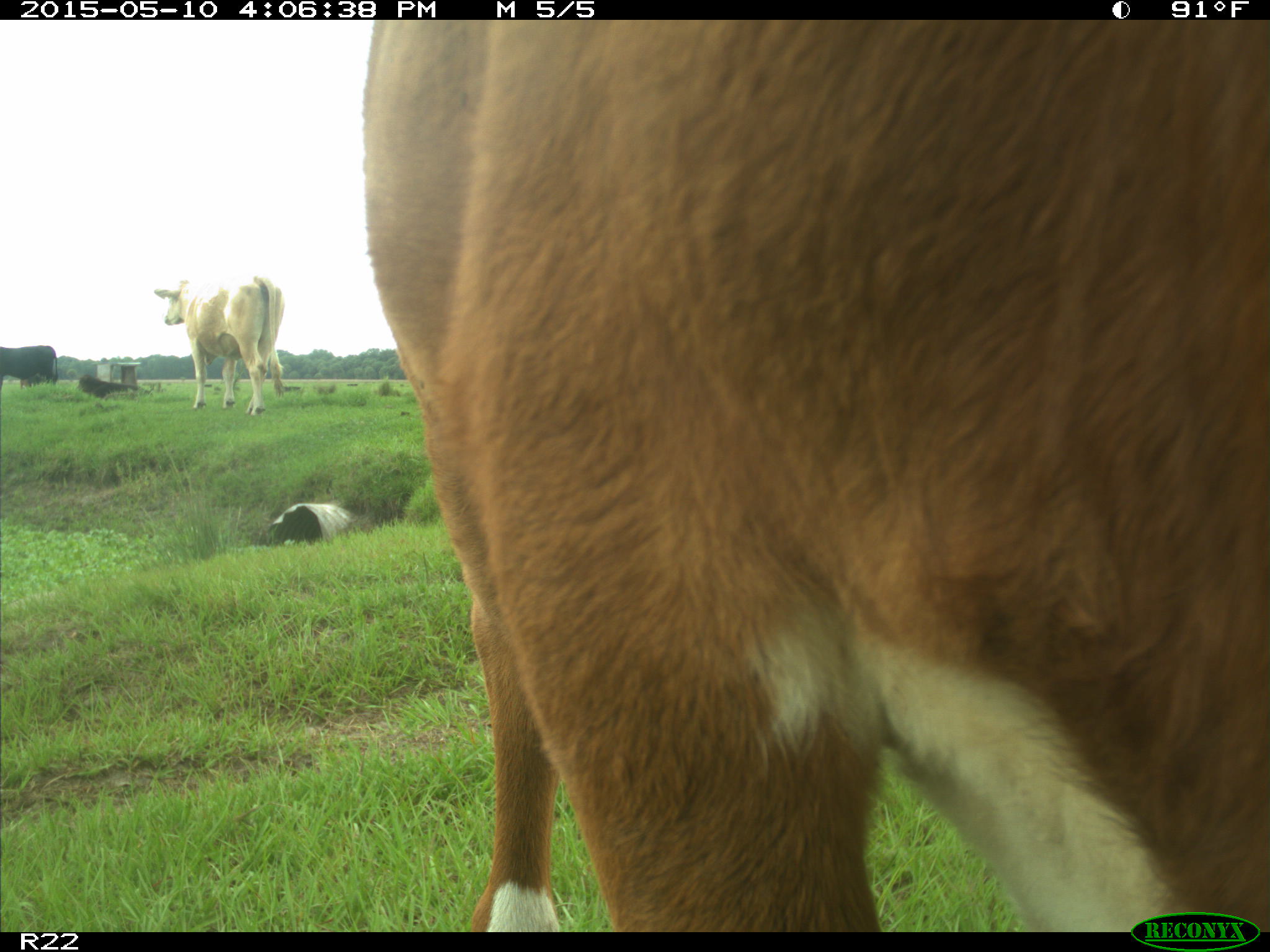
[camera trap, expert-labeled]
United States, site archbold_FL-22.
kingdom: Animalia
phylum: Chordata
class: Mammalia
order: Artiodactyla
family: Bovidae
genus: Bos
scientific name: Bos taurus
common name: domestic cow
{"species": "Bos taurus (domestic cow)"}